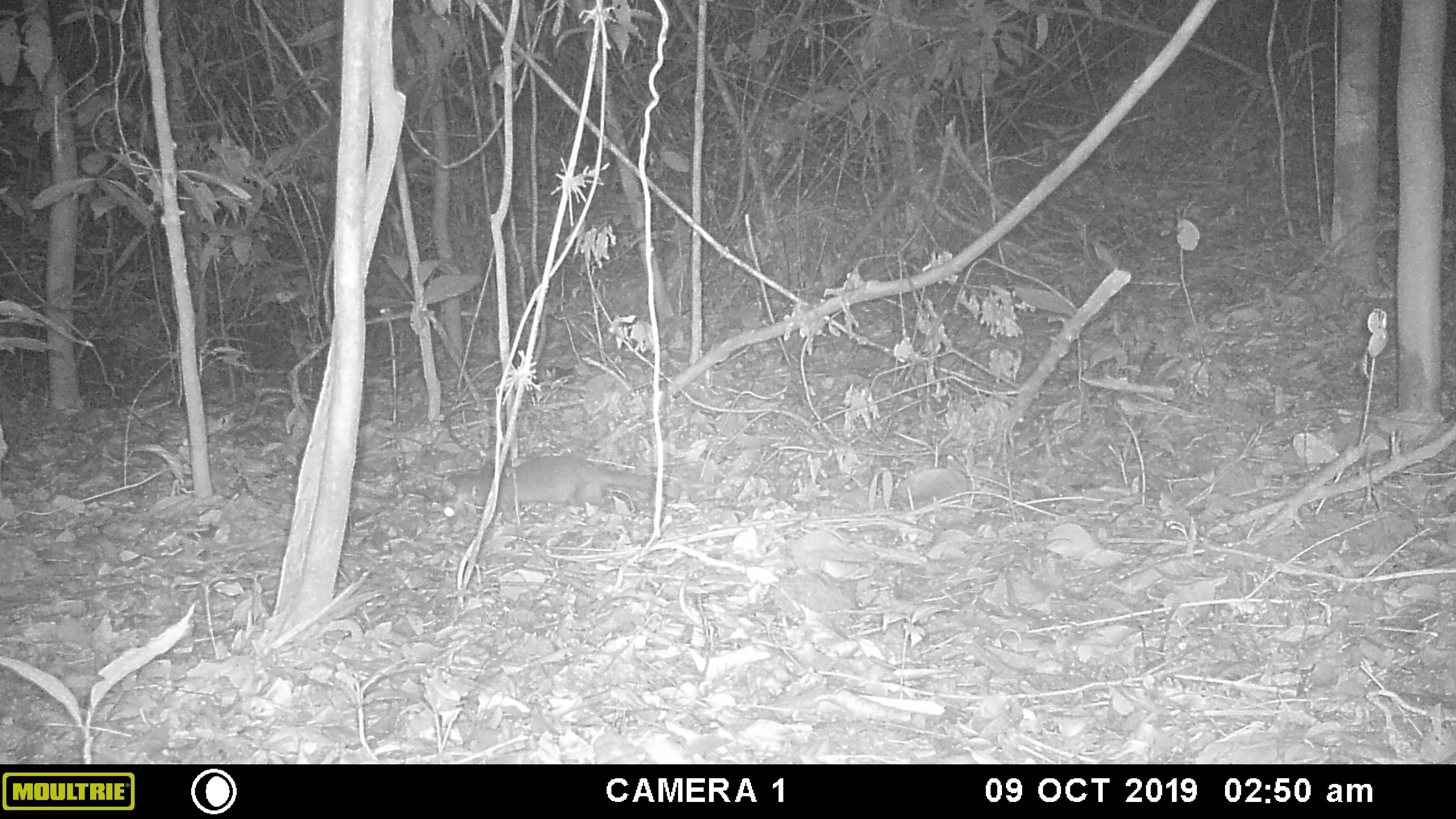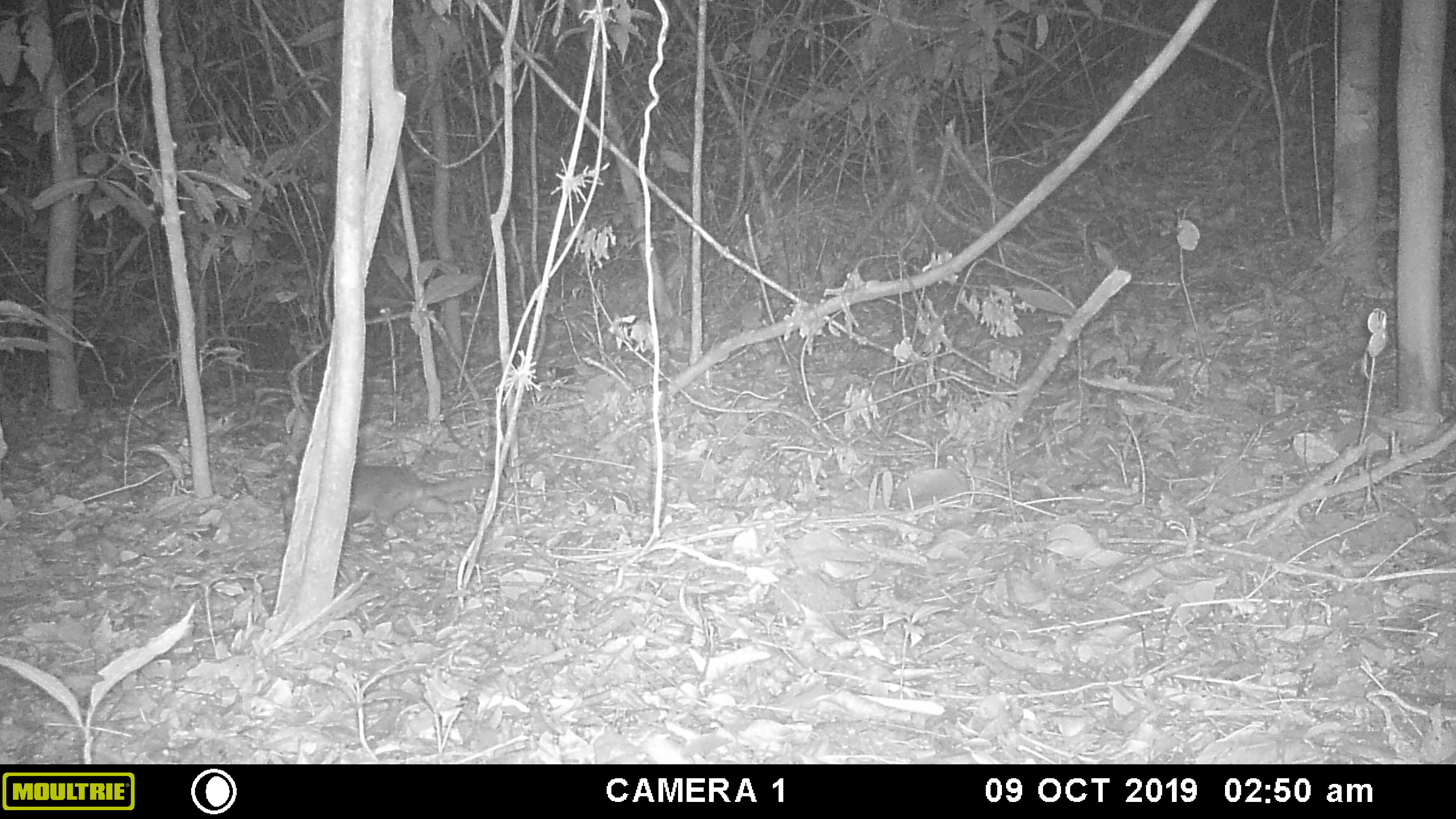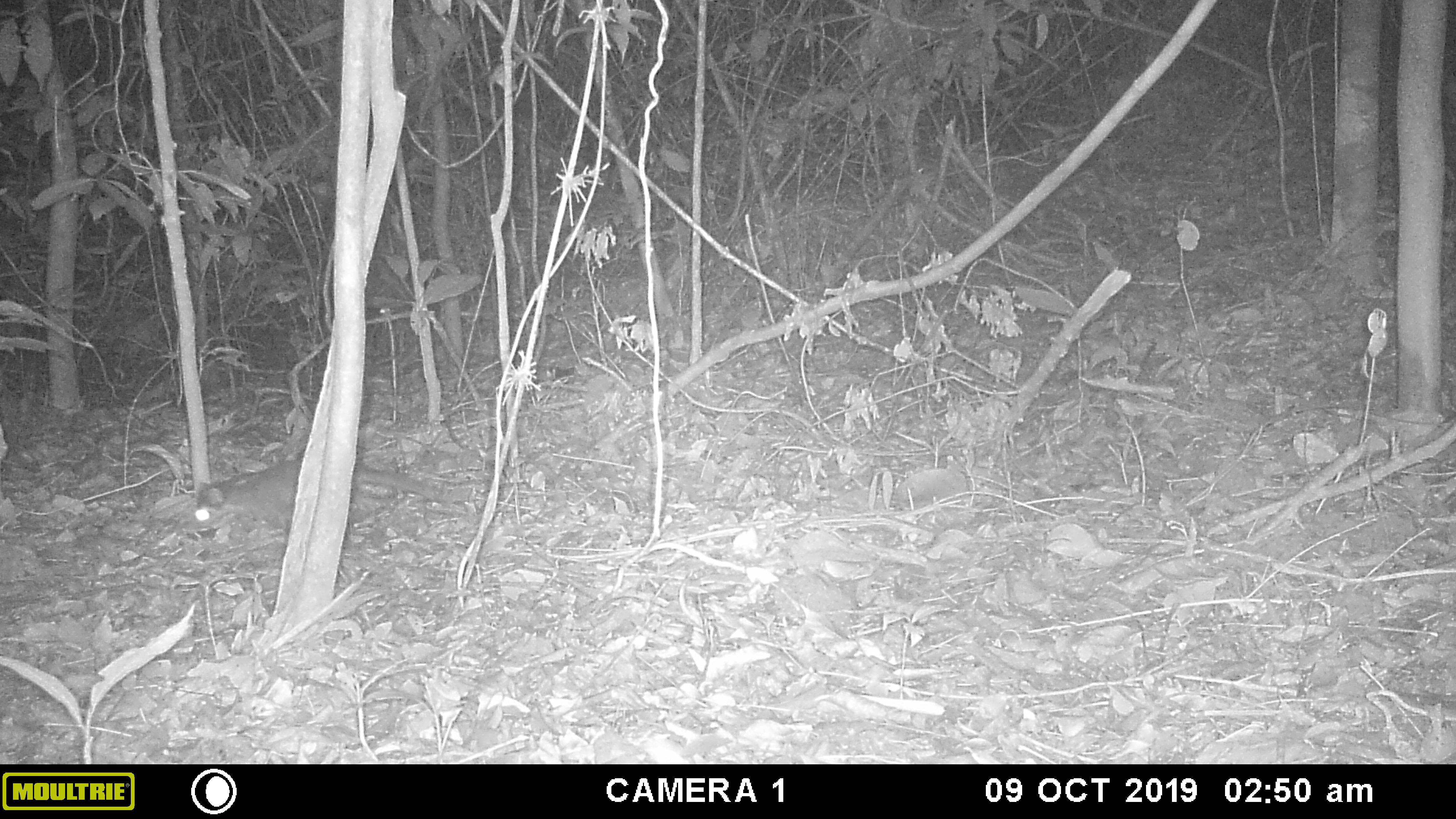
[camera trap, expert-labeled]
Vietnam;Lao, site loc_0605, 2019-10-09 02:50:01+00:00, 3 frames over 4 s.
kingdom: Animalia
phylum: Chordata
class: Mammalia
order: Carnivora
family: Mustelidae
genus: Melogale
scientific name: Melogale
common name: ferret badger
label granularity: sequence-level